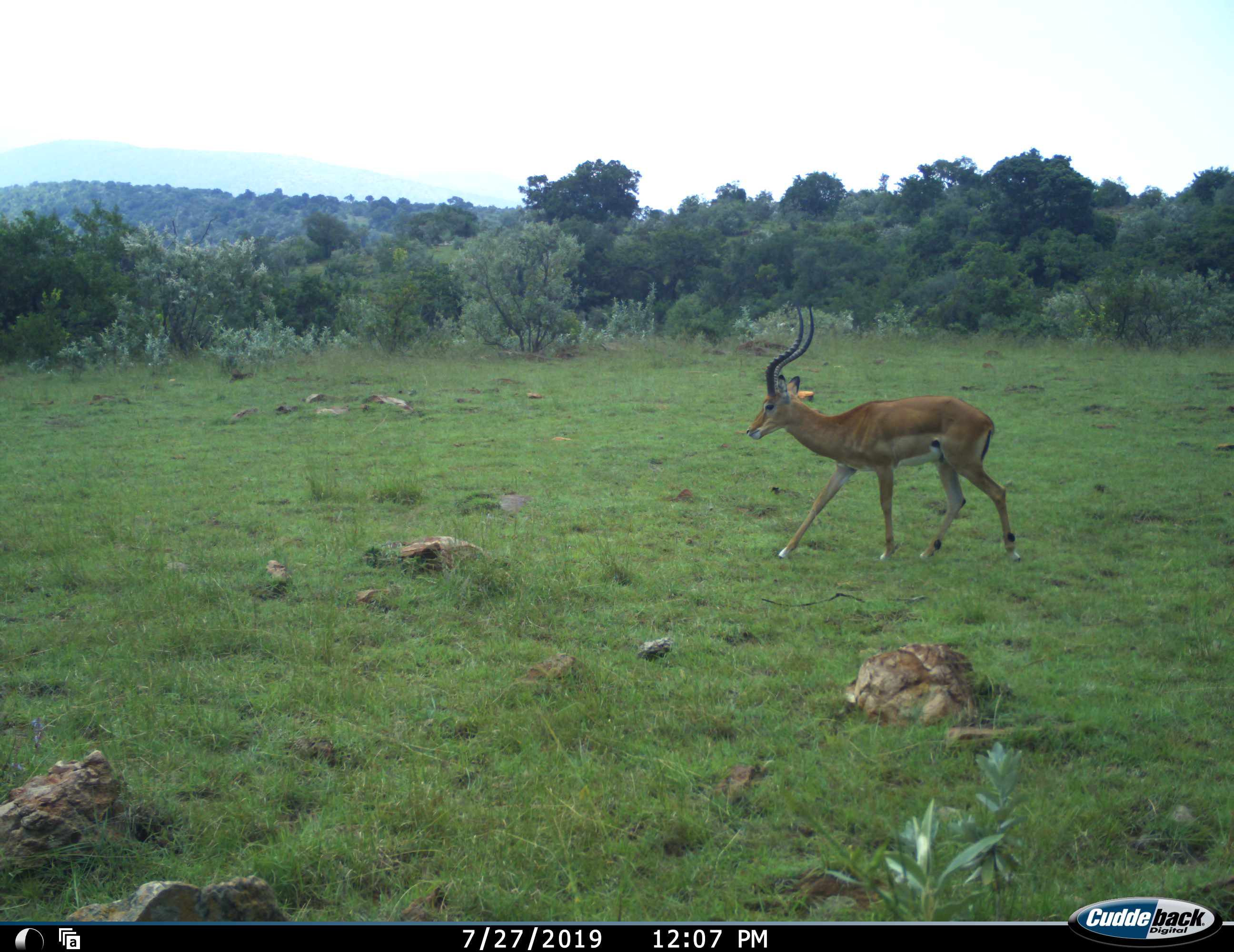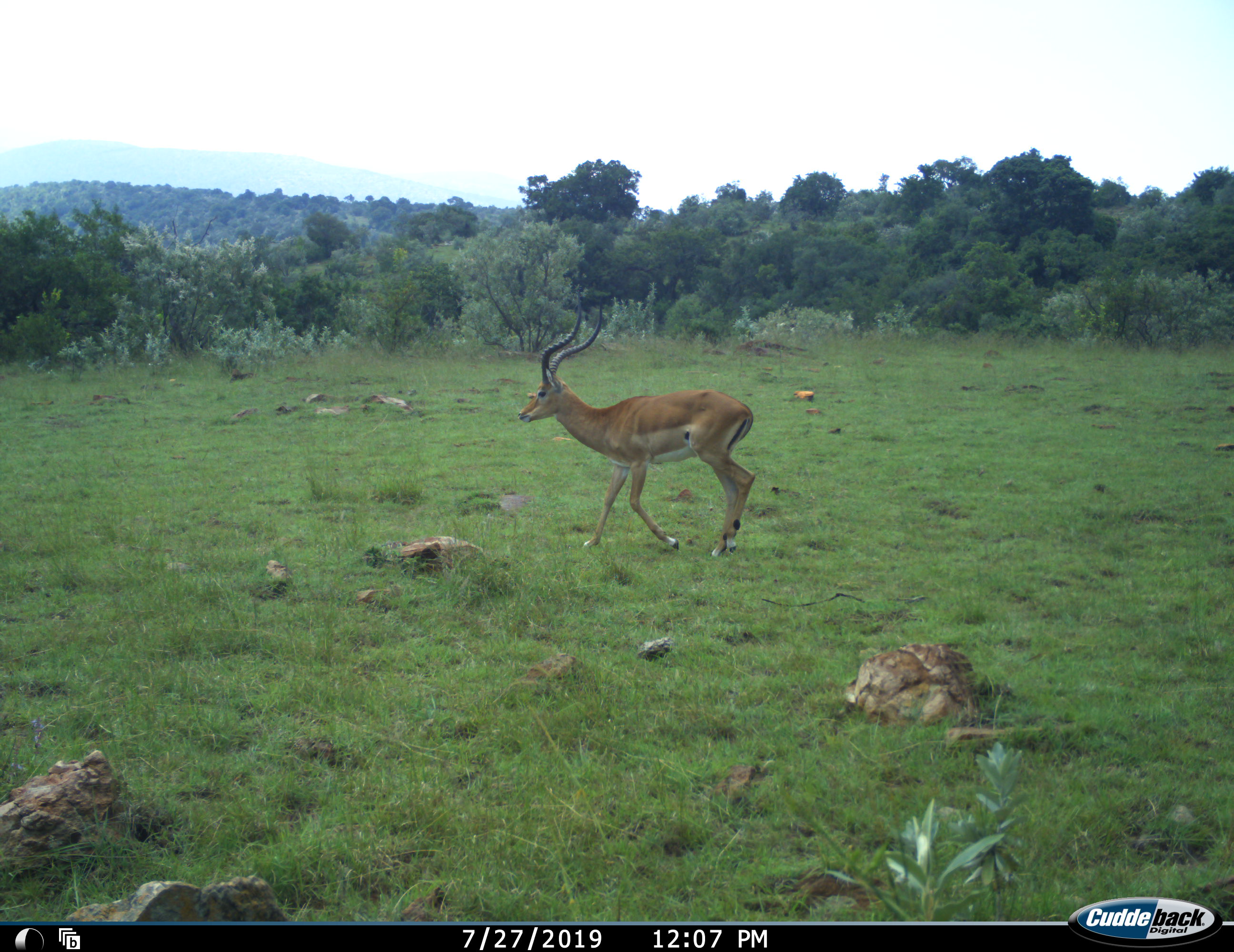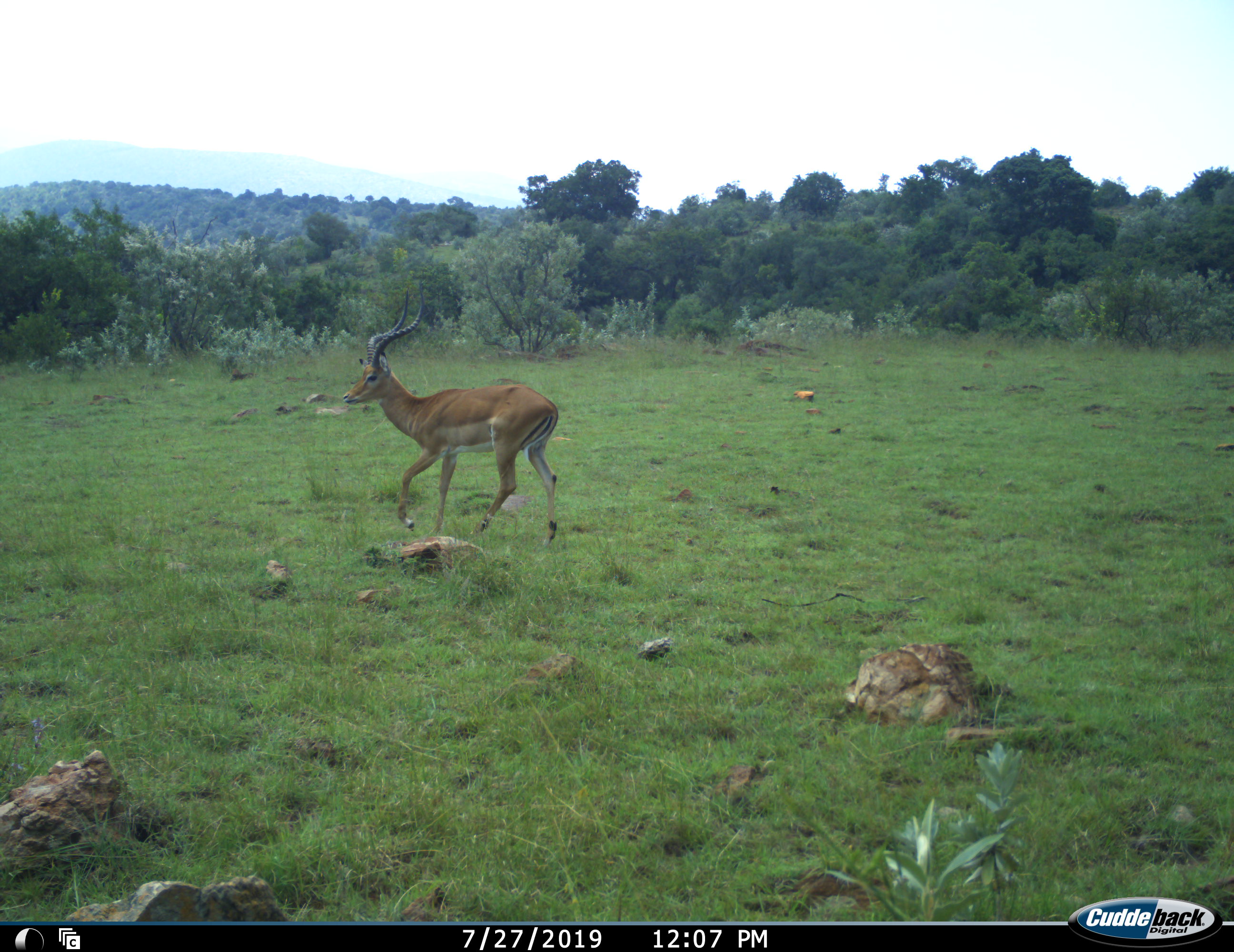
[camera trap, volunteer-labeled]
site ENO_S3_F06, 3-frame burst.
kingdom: Animalia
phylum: Chordata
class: Mammalia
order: Artiodactyla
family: Bovidae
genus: Aepyceros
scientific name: Aepyceros melampus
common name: impala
Impala (Aepyceros melampus), count 1. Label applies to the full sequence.